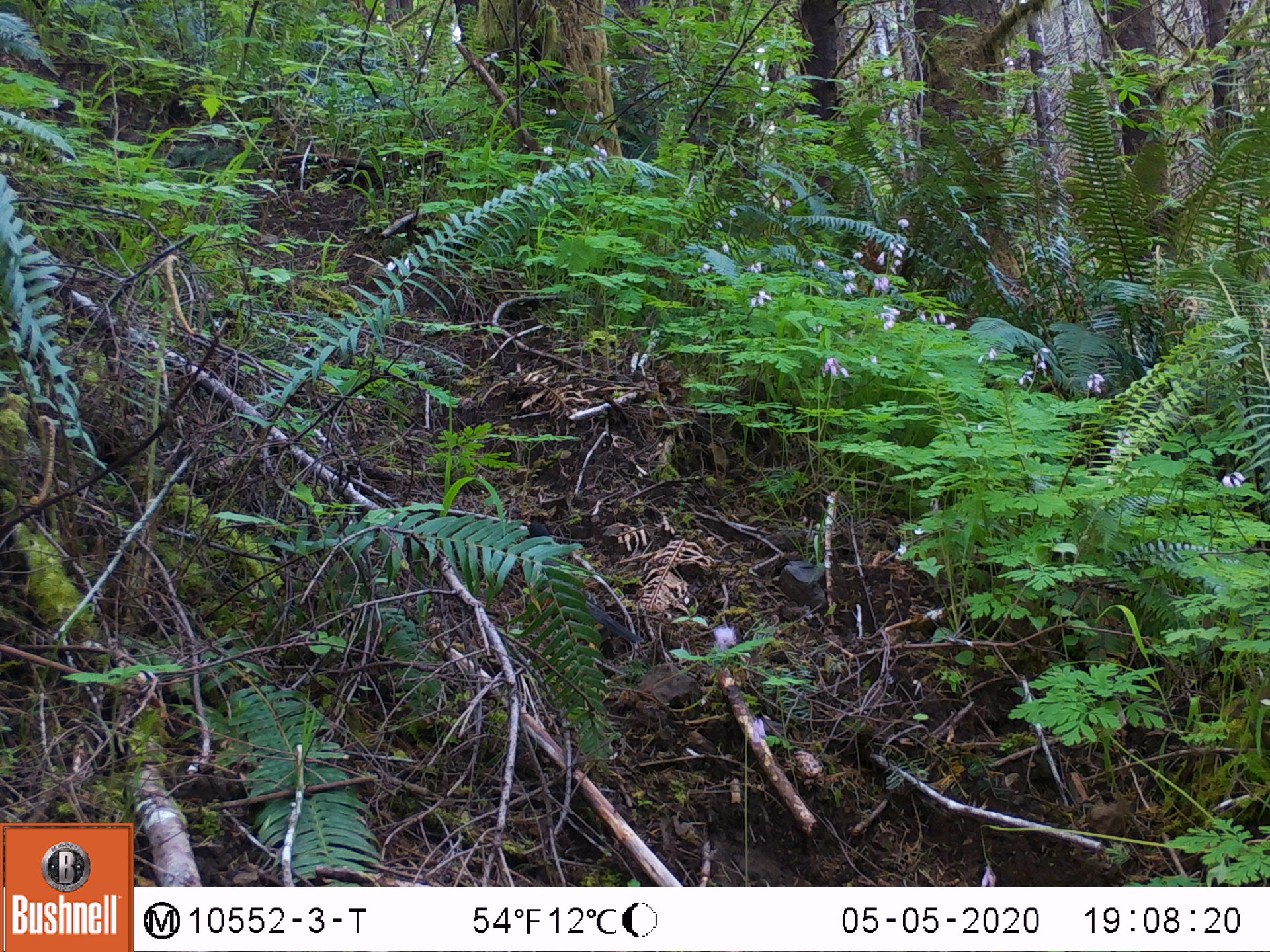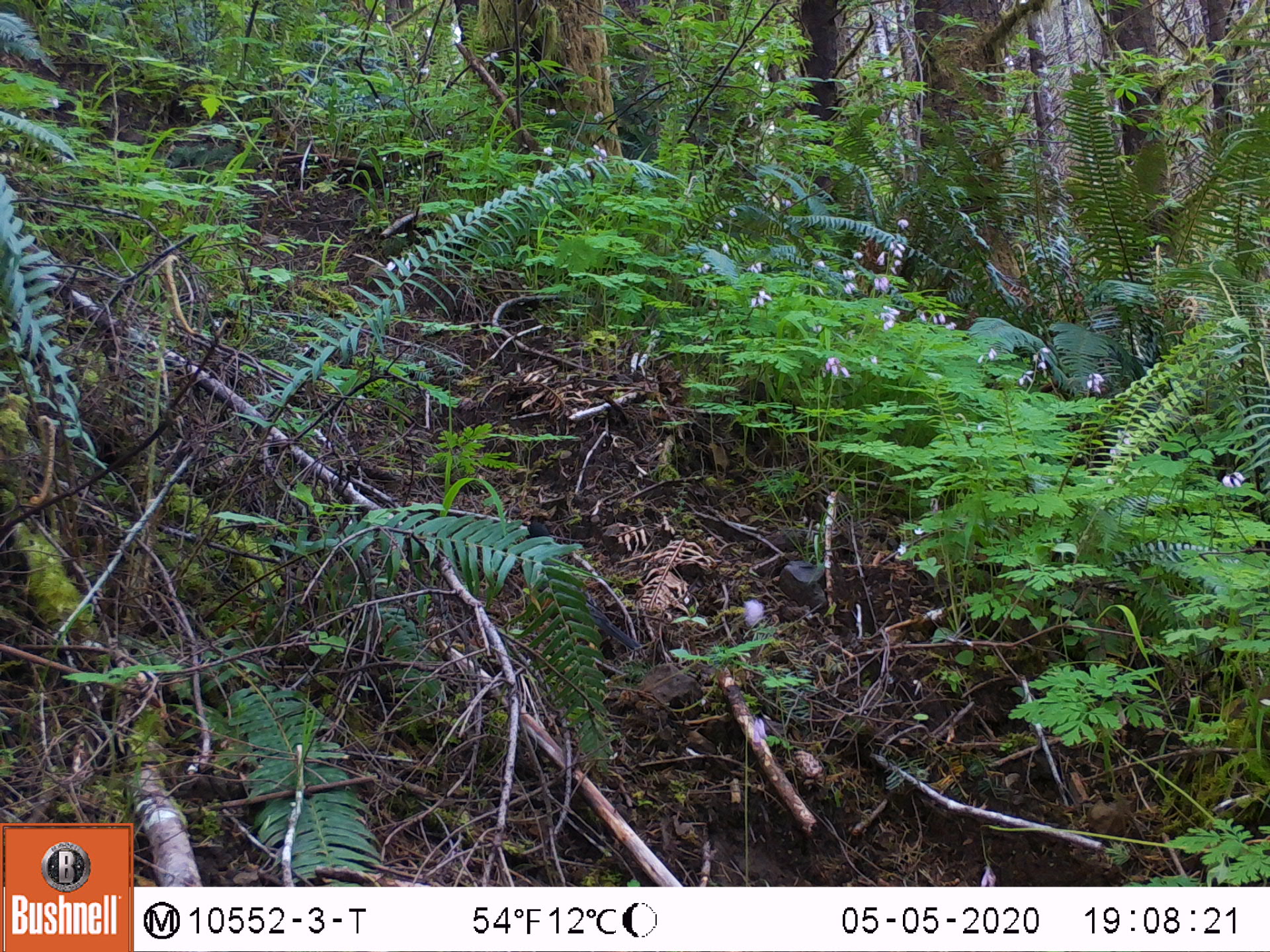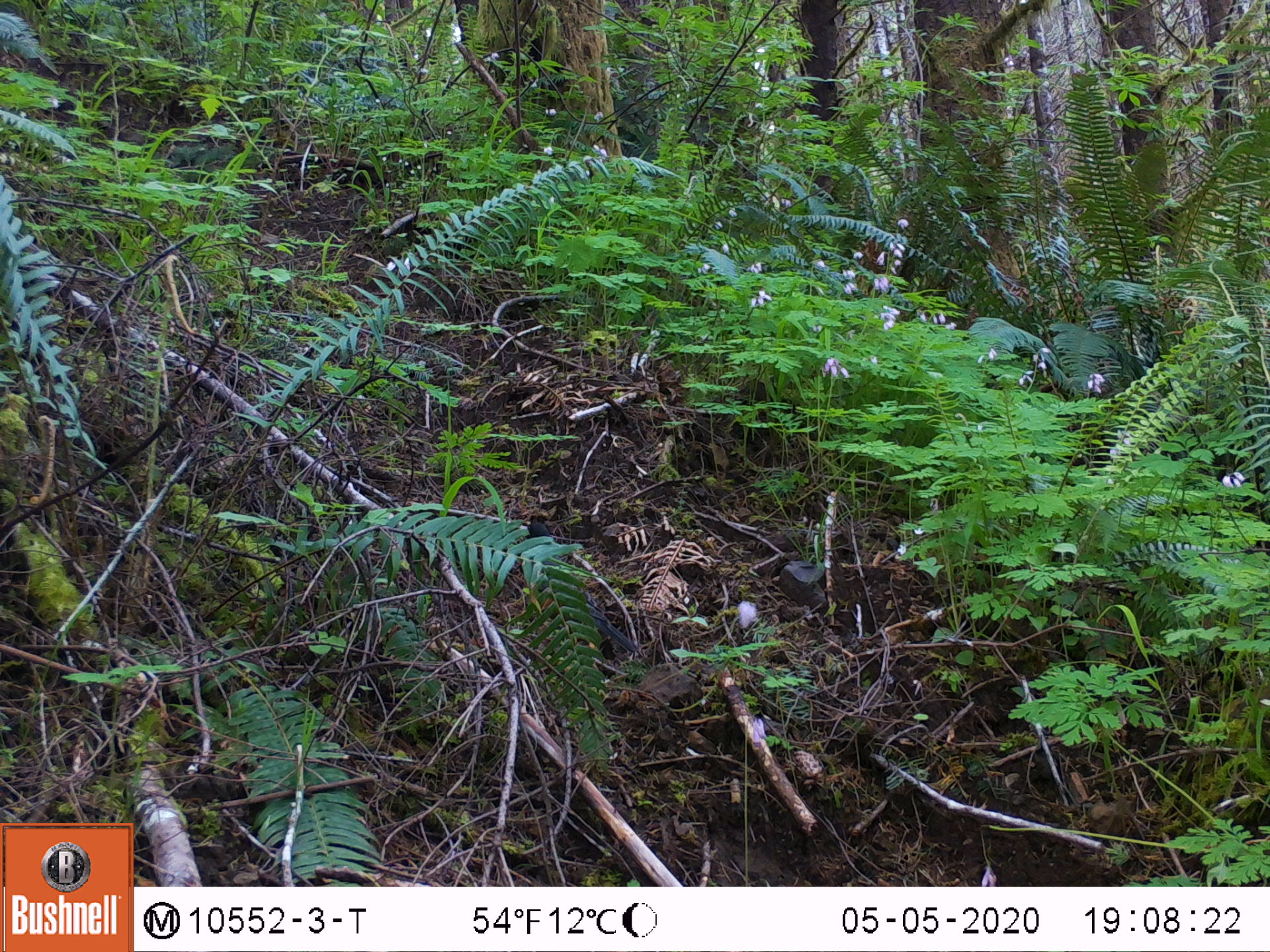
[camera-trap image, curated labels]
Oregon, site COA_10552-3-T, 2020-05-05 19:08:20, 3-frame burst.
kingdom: Animalia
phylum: Chordata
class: Aves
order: Passeriformes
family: Turdidae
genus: Turdus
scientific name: Turdus migratorius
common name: american robin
American robin (Turdus migratorius).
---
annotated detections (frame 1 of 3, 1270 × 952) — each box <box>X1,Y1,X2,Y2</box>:
american robin: <box>517,514,651,655</box>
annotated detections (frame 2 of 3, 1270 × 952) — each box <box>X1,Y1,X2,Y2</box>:
american robin: <box>514,511,656,666</box>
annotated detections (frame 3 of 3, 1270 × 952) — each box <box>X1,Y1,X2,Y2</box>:
american robin: <box>514,511,647,664</box>